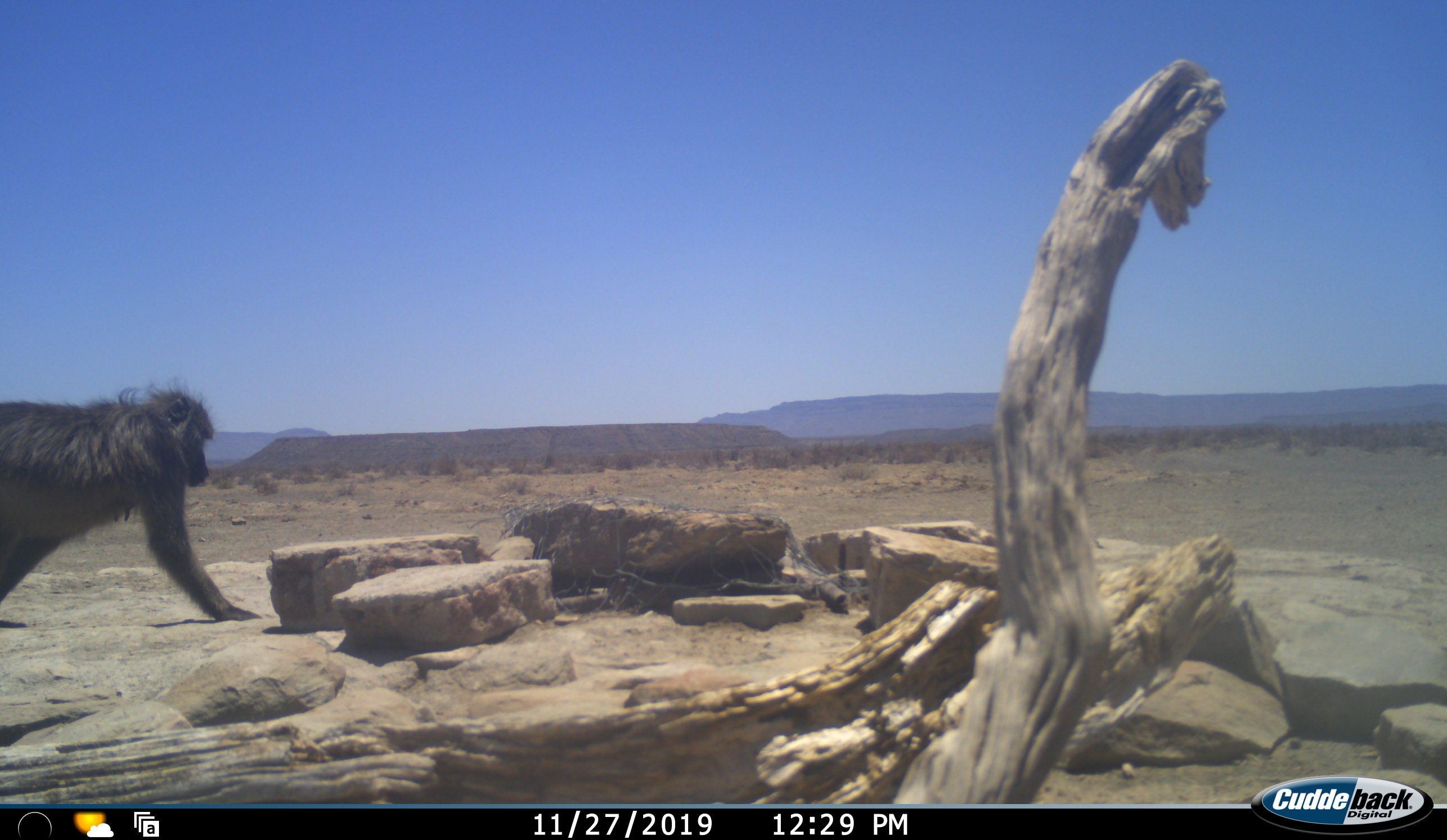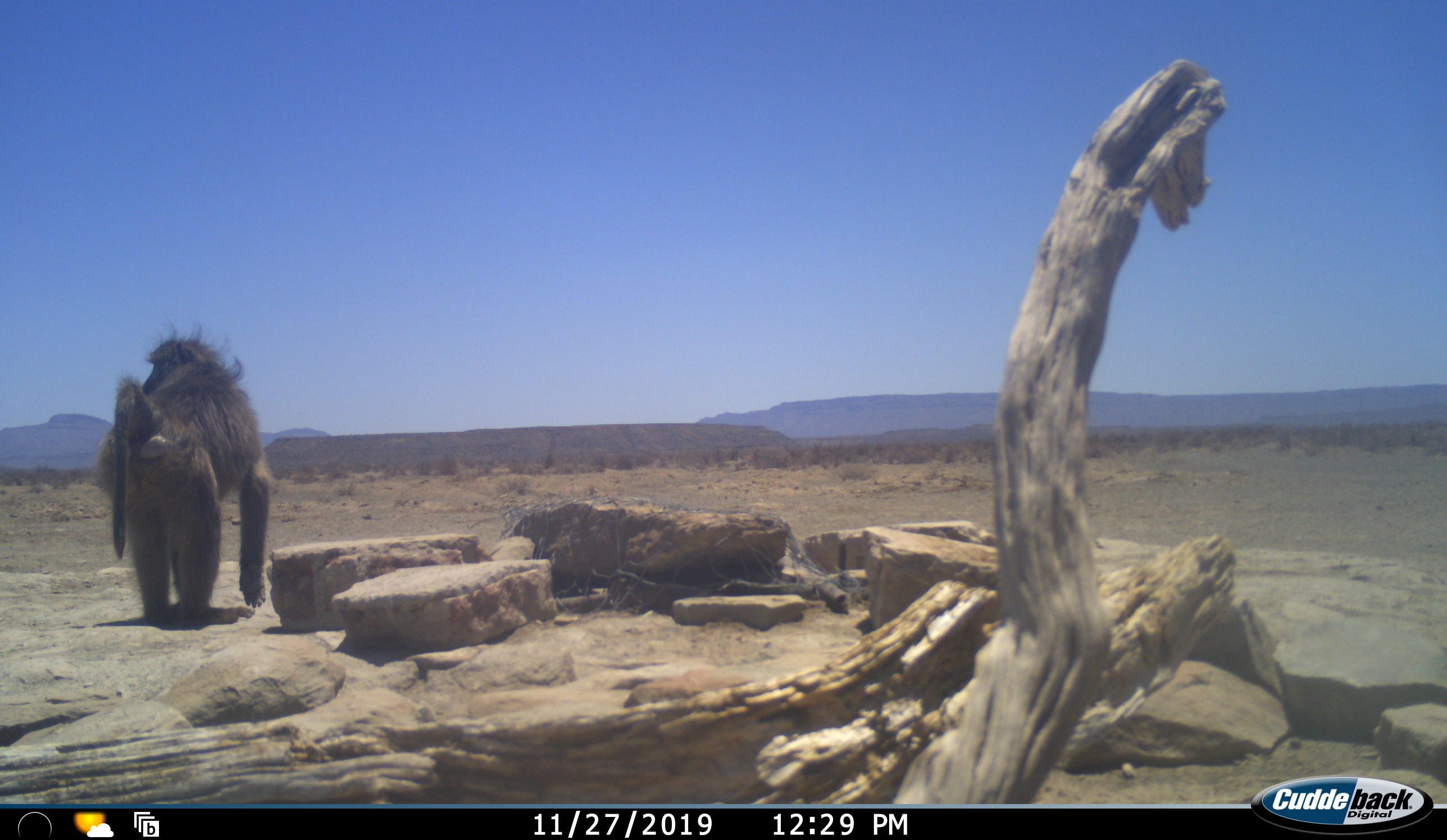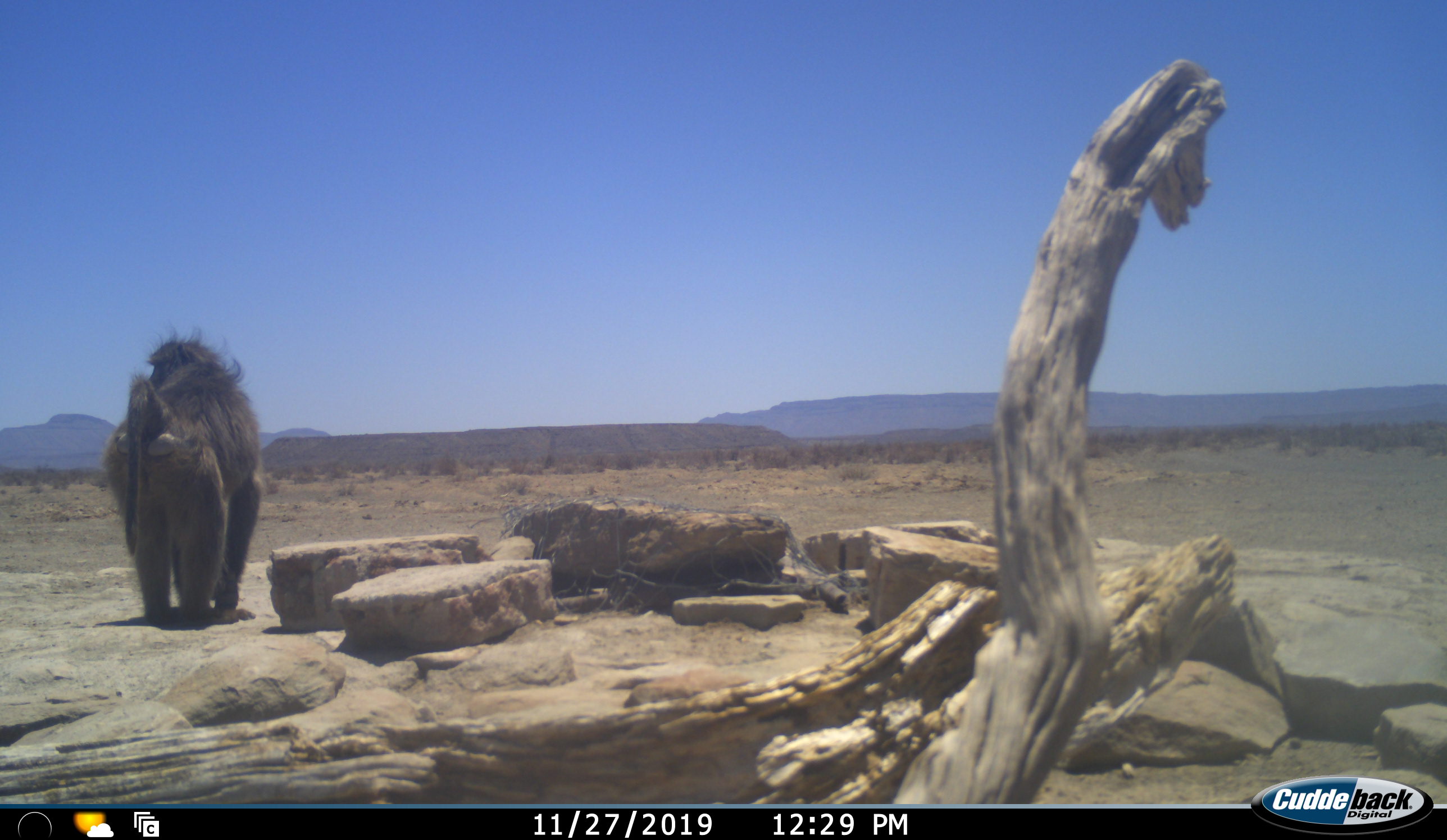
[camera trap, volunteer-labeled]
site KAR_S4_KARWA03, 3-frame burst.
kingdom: Animalia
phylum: Chordata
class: Mammalia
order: Primates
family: Cercopithecidae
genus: Papio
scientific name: Papio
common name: baboon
Baboon (Papio), count 1. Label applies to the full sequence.